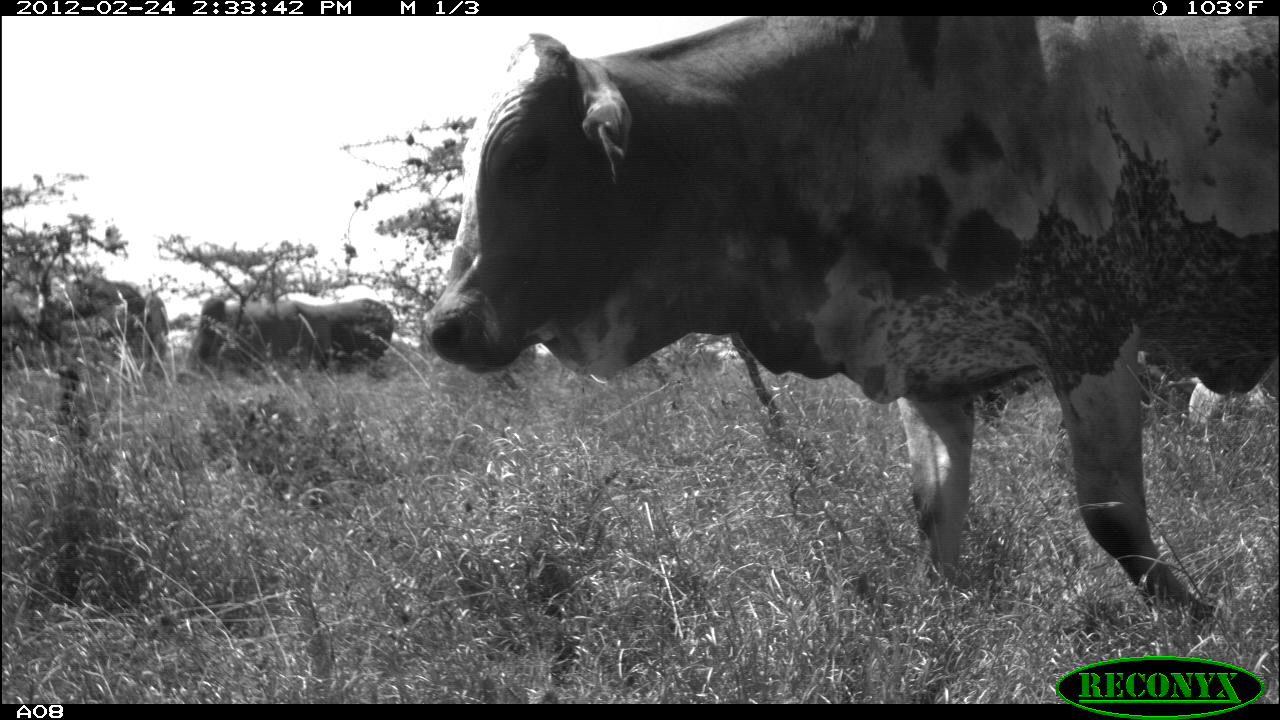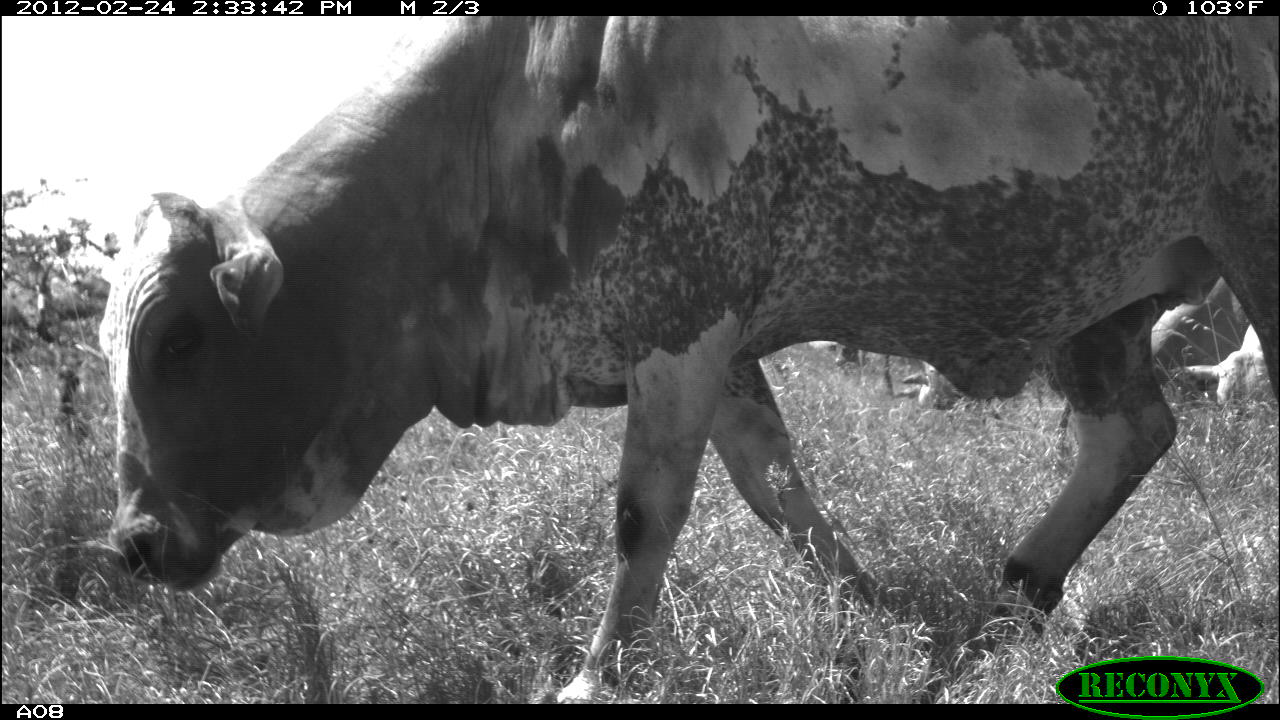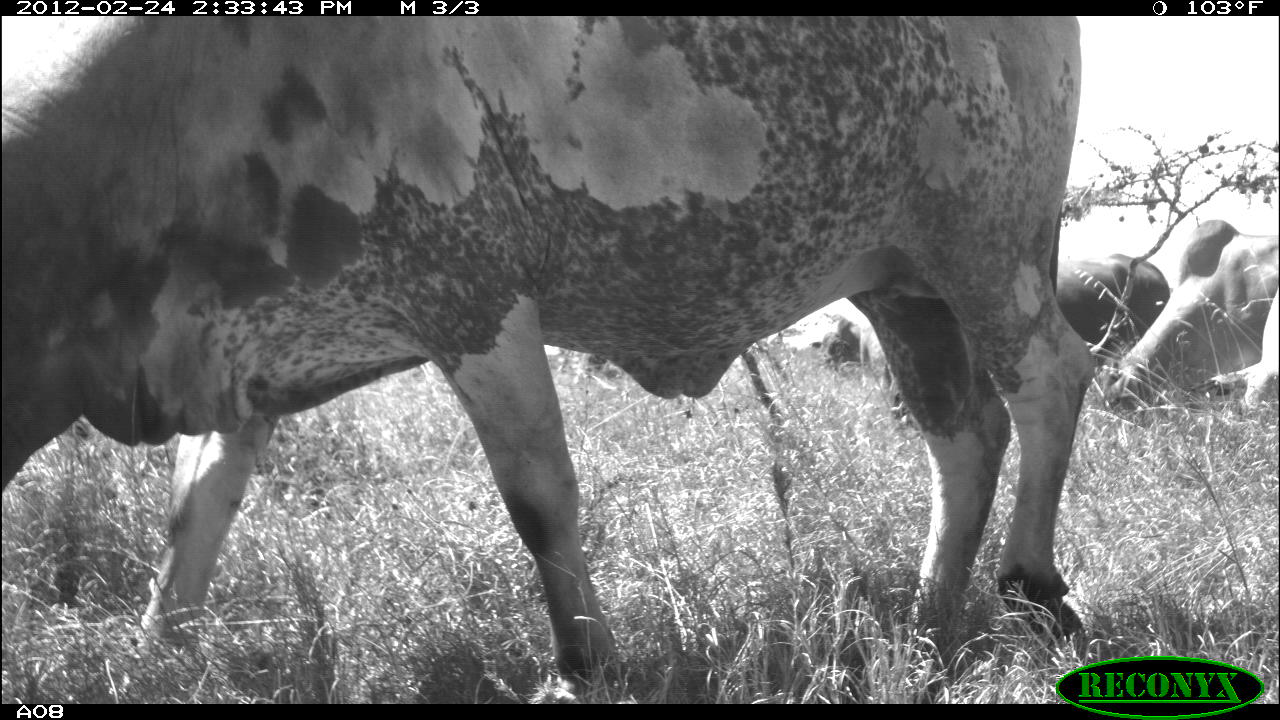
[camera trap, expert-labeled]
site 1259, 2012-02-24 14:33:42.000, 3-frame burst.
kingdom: Animalia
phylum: Chordata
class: Mammalia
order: Artiodactyla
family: Bovidae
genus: Bos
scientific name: Bos taurus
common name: domestic cattle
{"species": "Bos taurus (domestic cattle)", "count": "5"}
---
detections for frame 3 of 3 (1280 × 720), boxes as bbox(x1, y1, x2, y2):
bos taurus: bbox(0, 17, 1100, 696); bbox(1100, 215, 1280, 410); bbox(1058, 248, 1170, 348); bbox(807, 316, 872, 363)